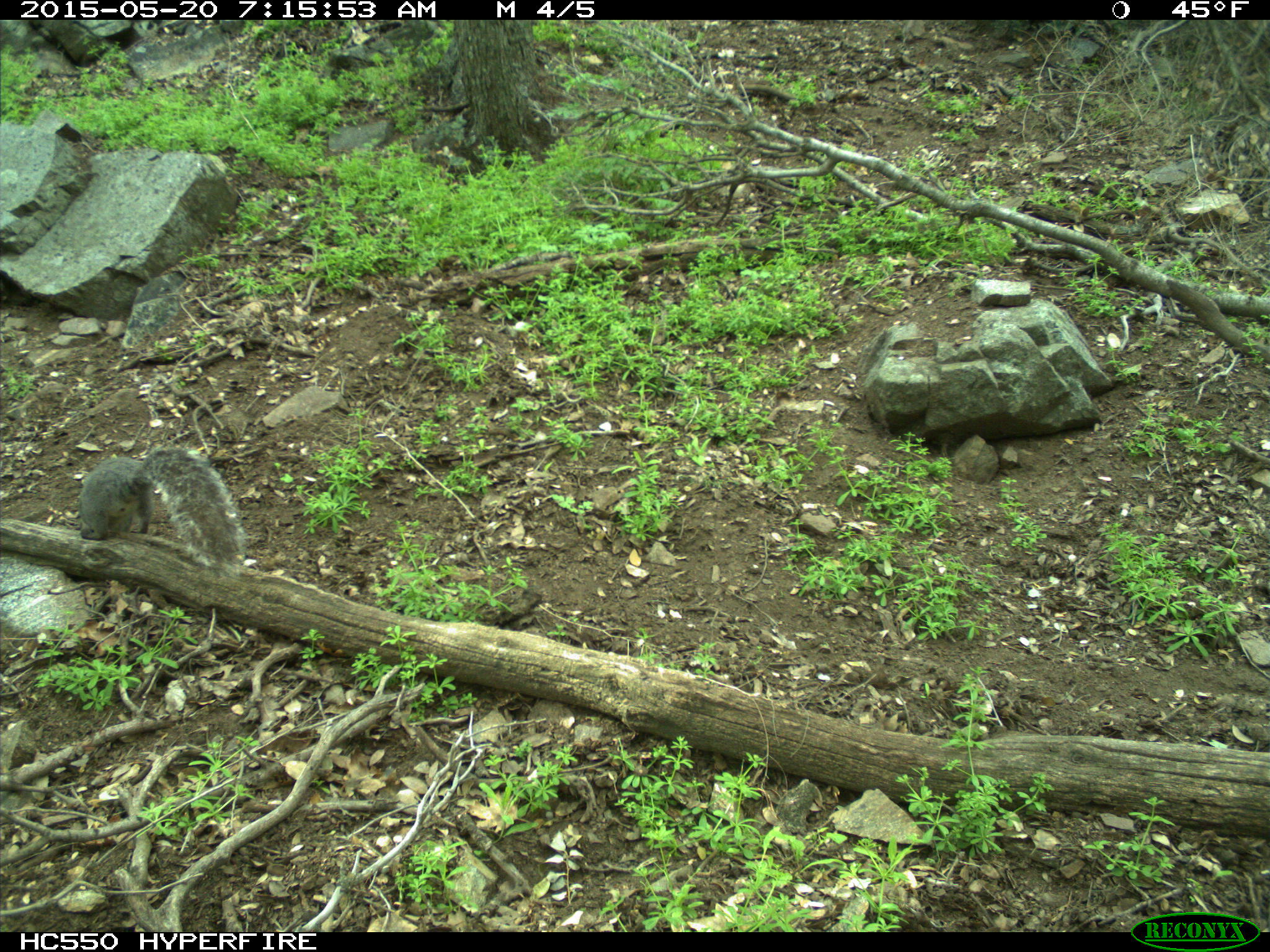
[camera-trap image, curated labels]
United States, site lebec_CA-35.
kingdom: Animalia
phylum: Chordata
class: Mammalia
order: Rodentia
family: Sciuridae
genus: Sciurus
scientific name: Sciurus carolinensis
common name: eastern gray squirrel